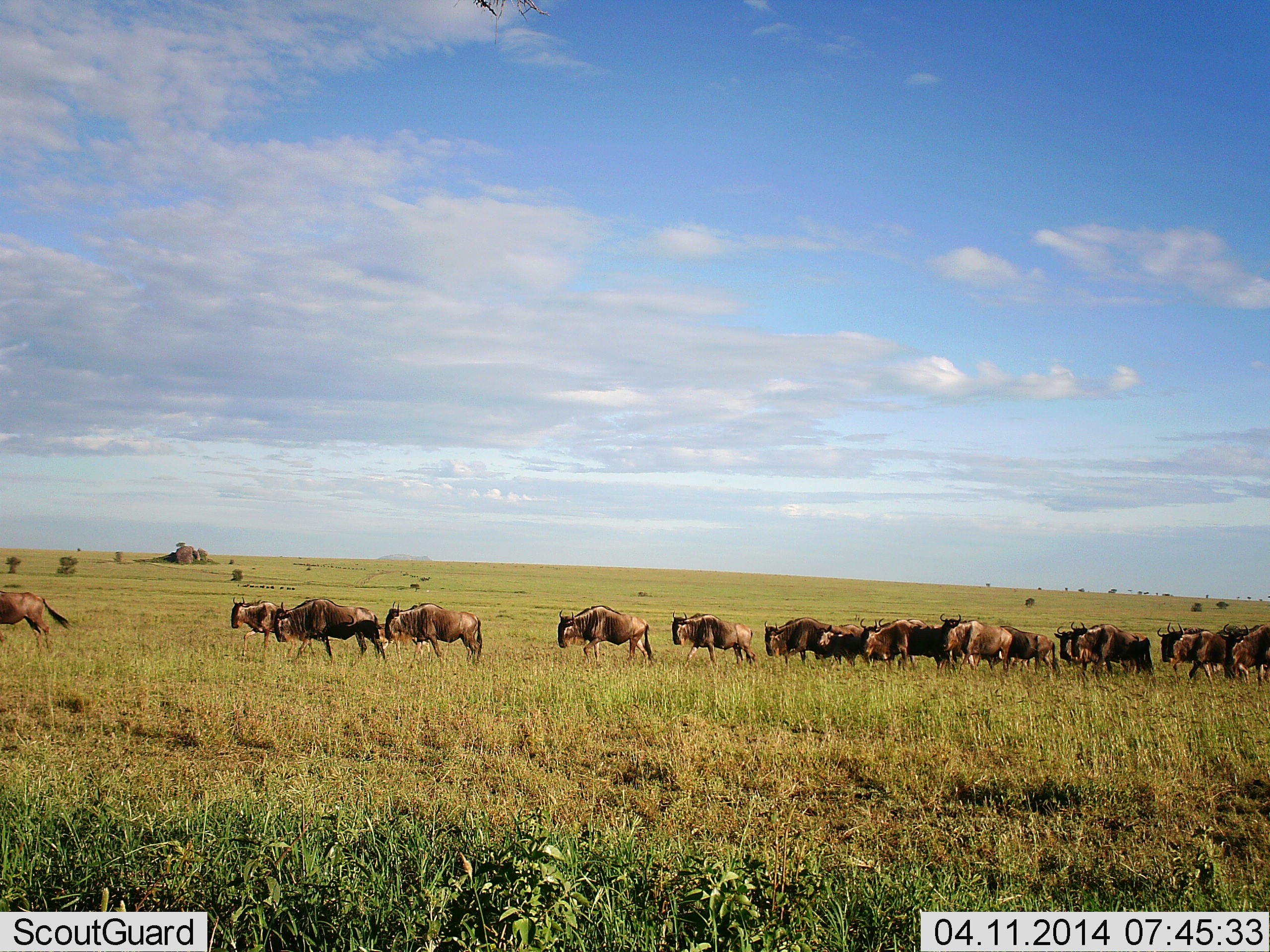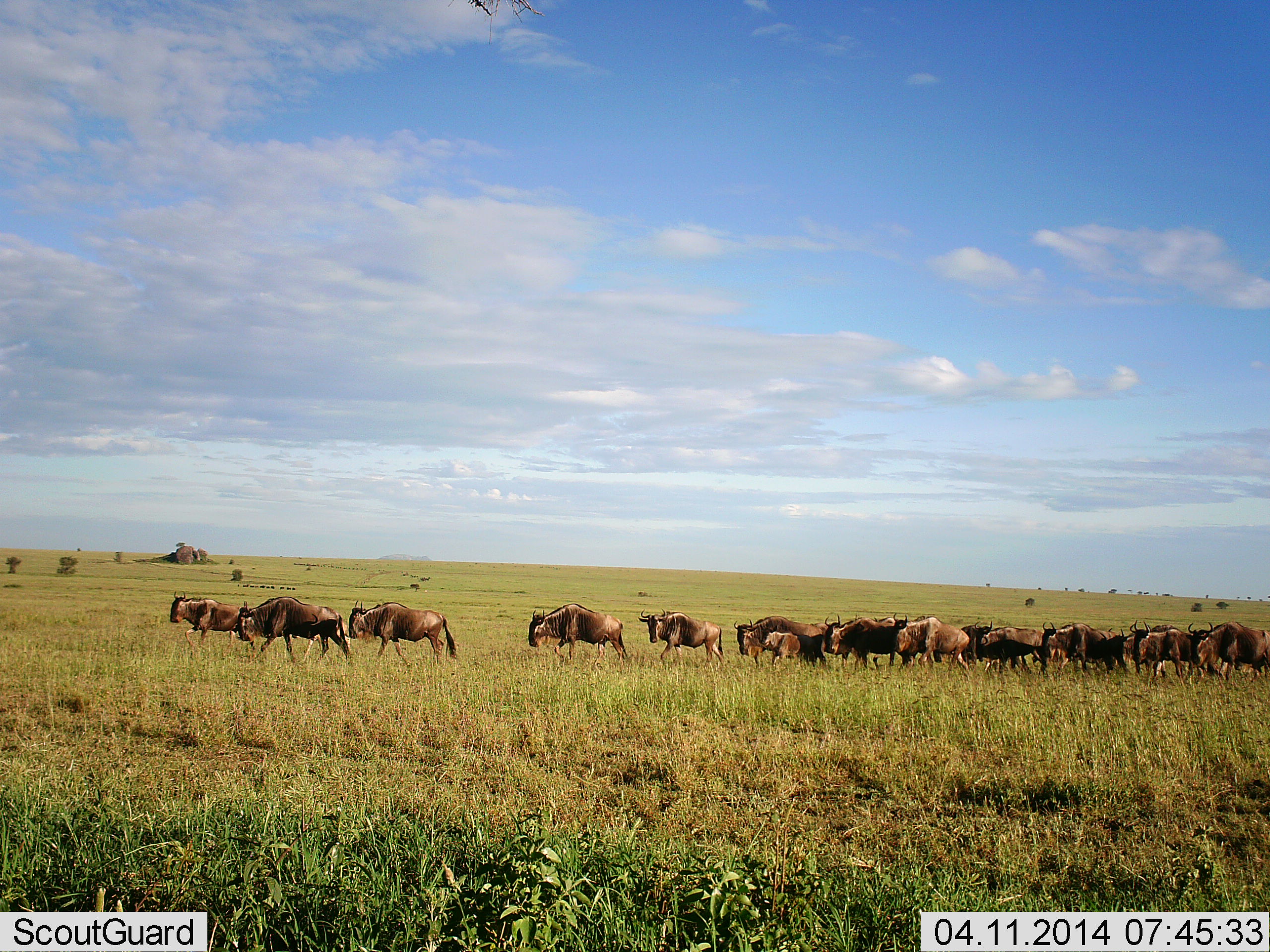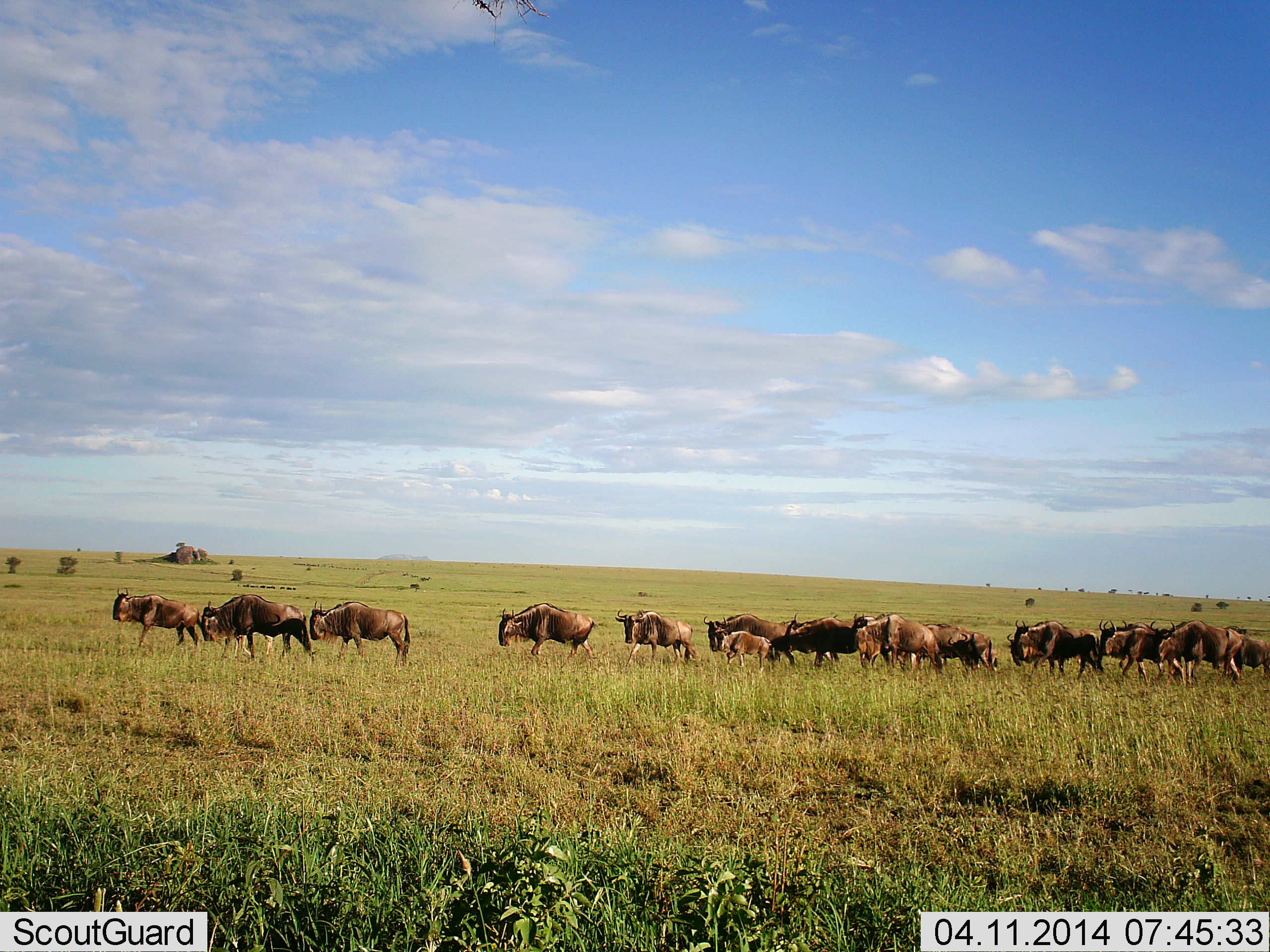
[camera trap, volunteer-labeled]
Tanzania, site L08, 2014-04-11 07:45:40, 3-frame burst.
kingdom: Animalia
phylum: Chordata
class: Mammalia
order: Artiodactyla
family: Bovidae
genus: Connochaetes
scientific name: Connochaetes taurinus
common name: blue wildebeest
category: wildebeest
Wildebeest (blue wildebeest) (Connochaetes taurinus), count 11-50. Behavior (volunteer vote fractions): standing 0%, resting 0%, moving 100%, interacting 0%. Young present (vote fraction): 20%. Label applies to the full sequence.